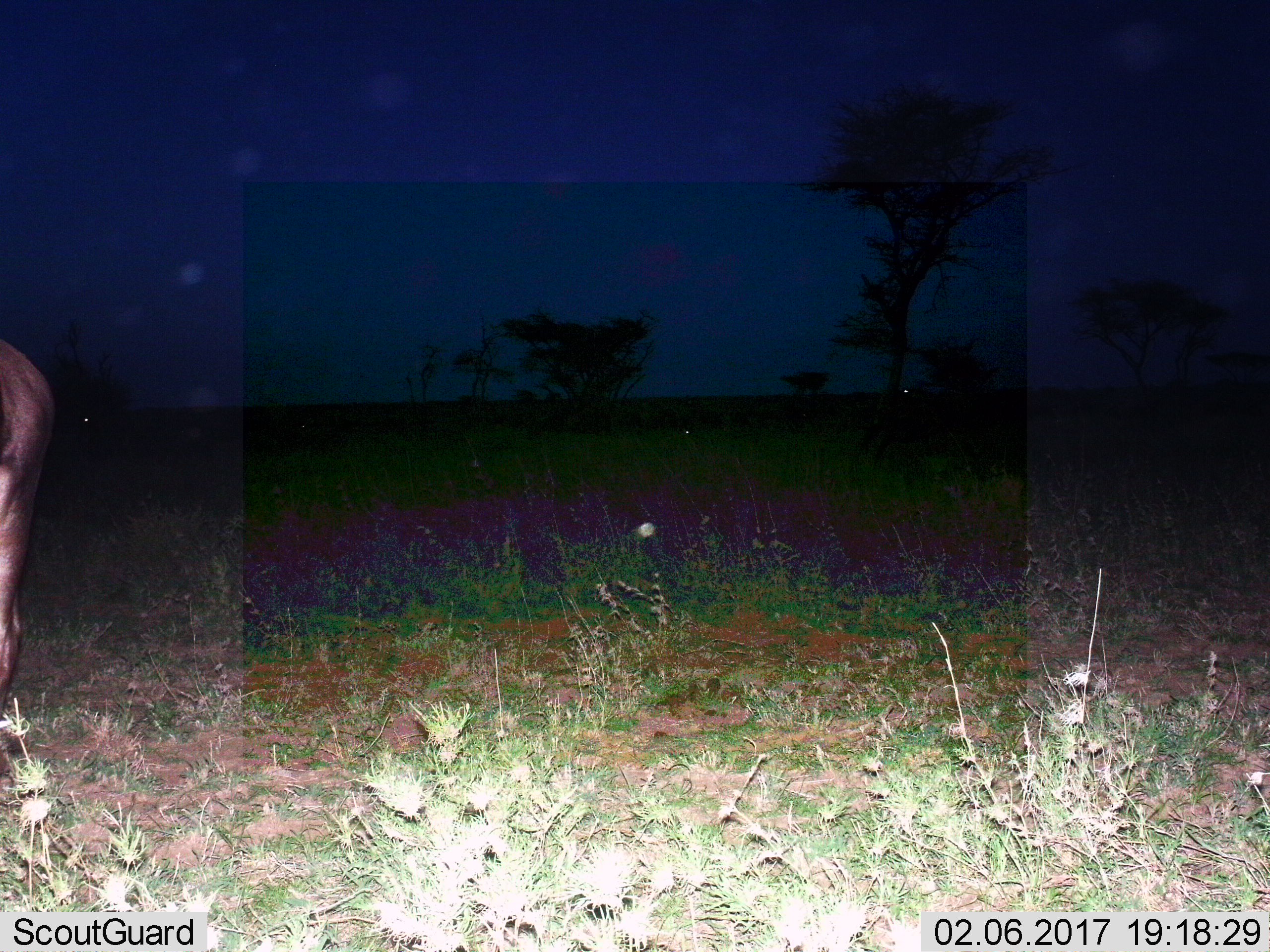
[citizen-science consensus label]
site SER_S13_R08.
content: unidentified animal